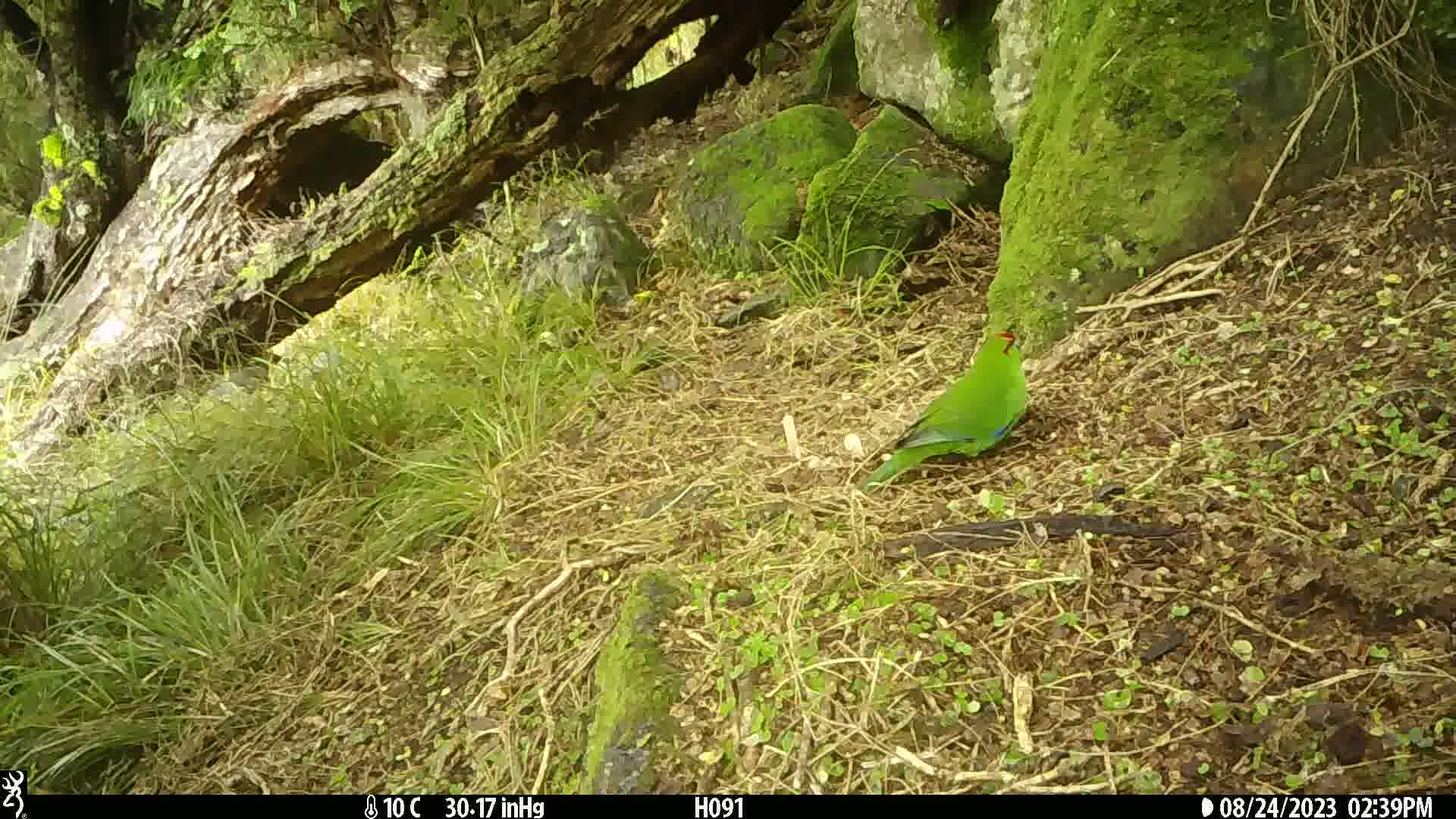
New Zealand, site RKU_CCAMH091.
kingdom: Animalia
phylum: Chordata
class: Aves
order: Psittaciformes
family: Psittaculidae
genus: Cyanoramphus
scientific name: Cyanoramphus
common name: parakeet